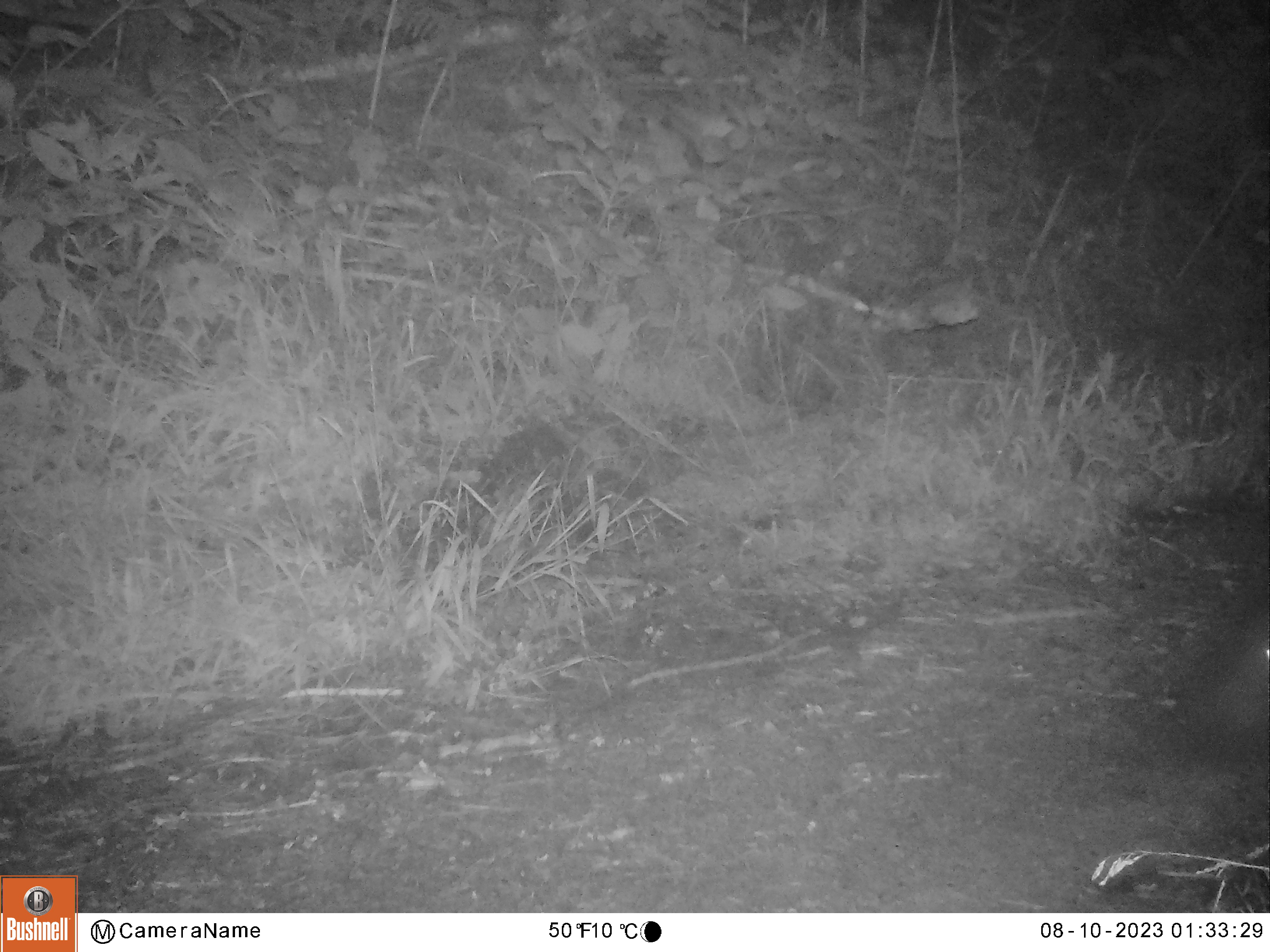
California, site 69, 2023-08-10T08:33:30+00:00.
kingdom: Animalia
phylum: Chordata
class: Mammalia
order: Carnivora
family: Canidae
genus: Urocyon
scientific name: Urocyon cinereoargenteus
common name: gray fox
Gray fox (Urocyon cinereoargenteus).